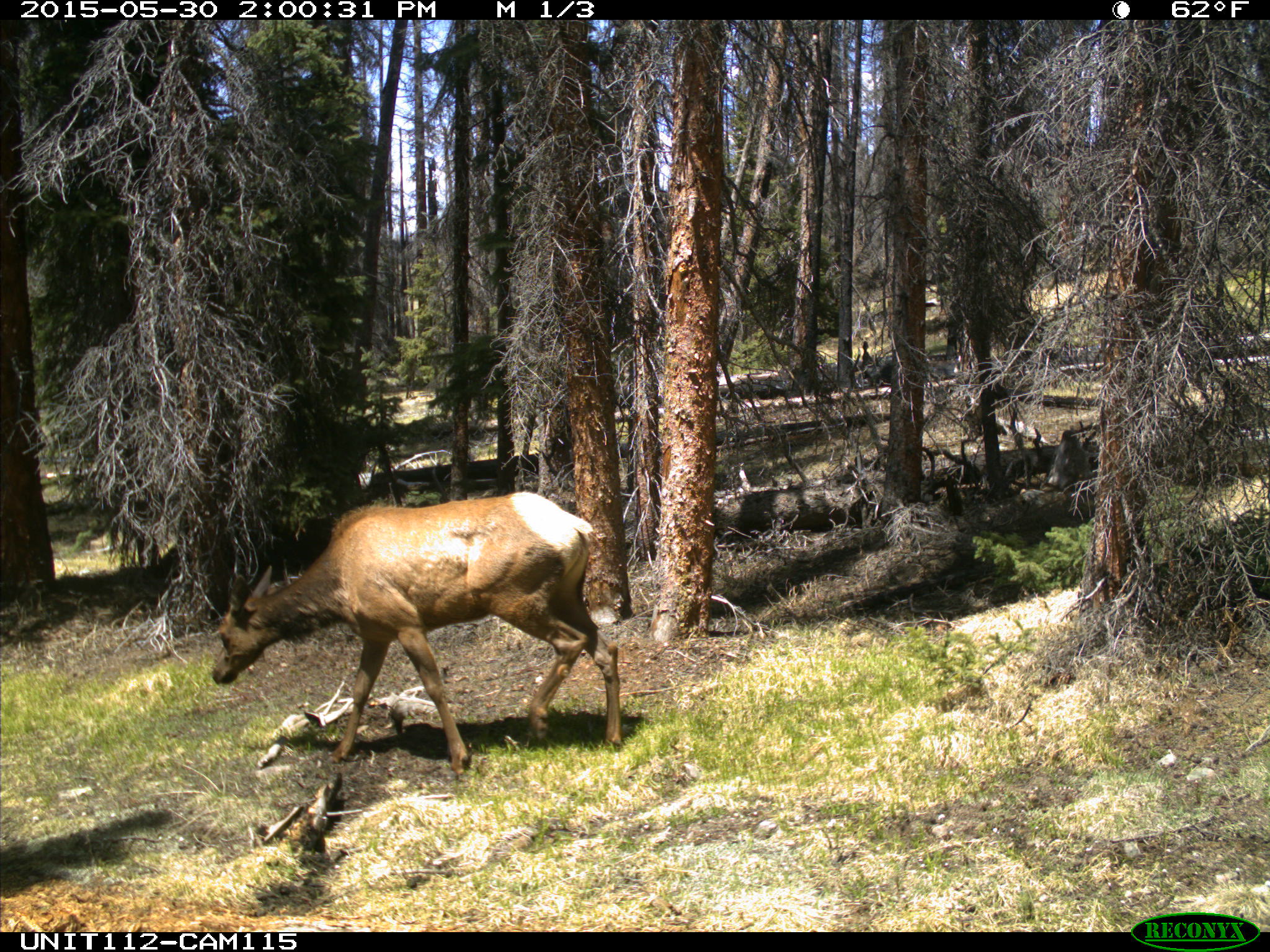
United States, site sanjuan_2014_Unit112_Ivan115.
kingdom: Animalia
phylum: Chordata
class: Mammalia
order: Artiodactyla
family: Cervidae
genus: Cervus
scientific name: Cervus elaphus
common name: red deer